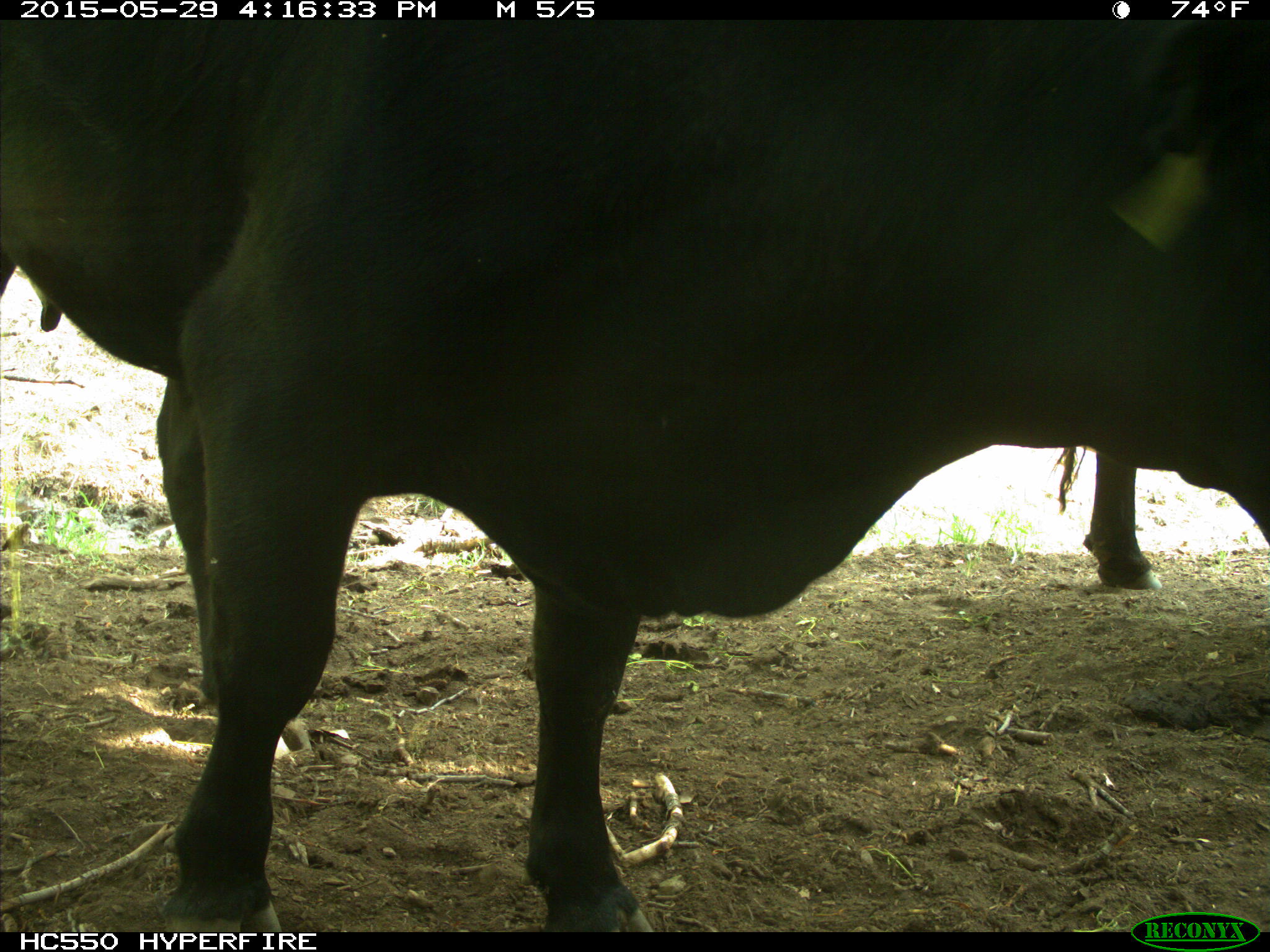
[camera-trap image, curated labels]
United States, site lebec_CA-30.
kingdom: Animalia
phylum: Chordata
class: Mammalia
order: Artiodactyla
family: Bovidae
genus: Bos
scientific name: Bos taurus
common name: domestic cow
Bos taurus (domestic cow).